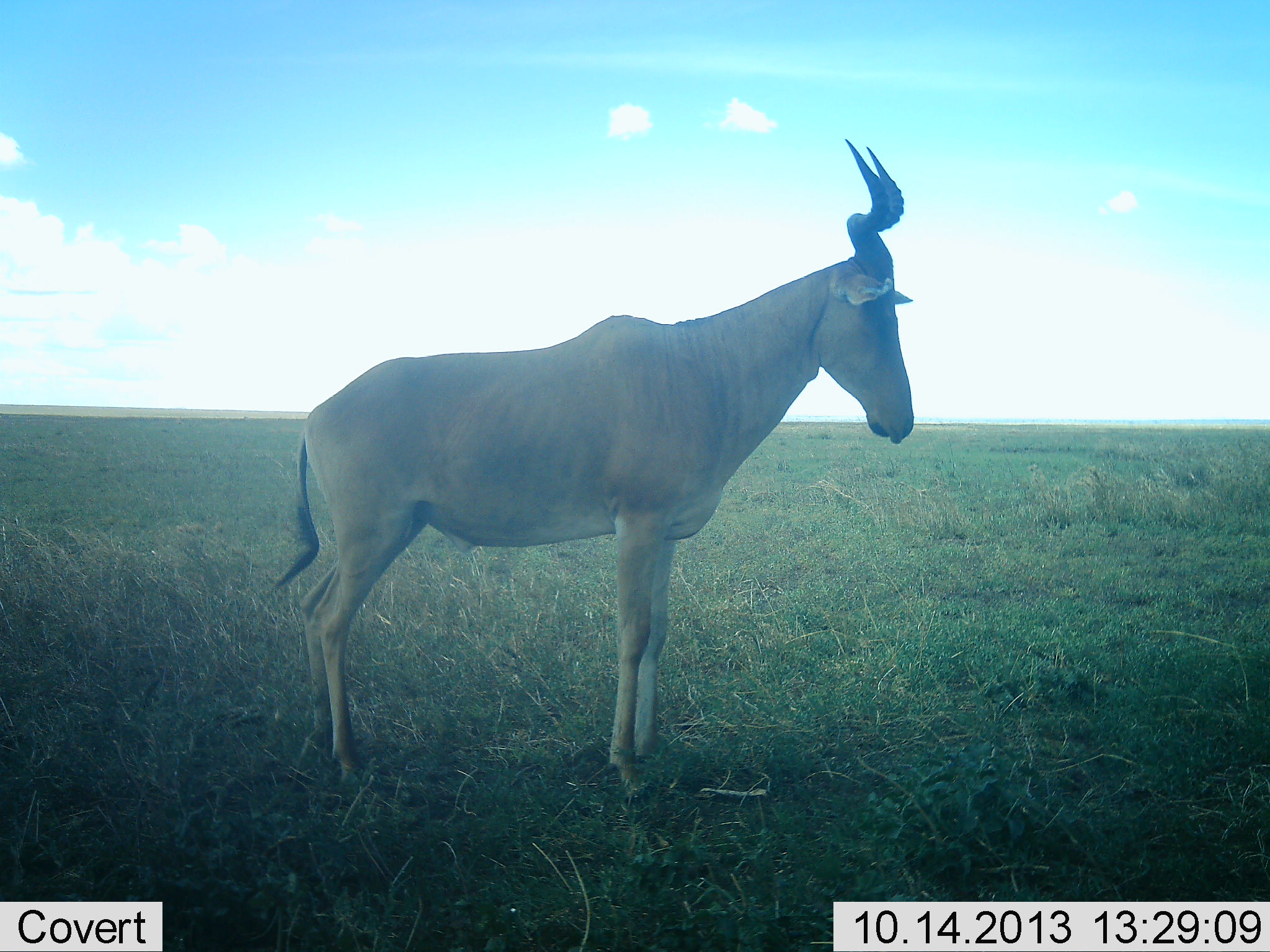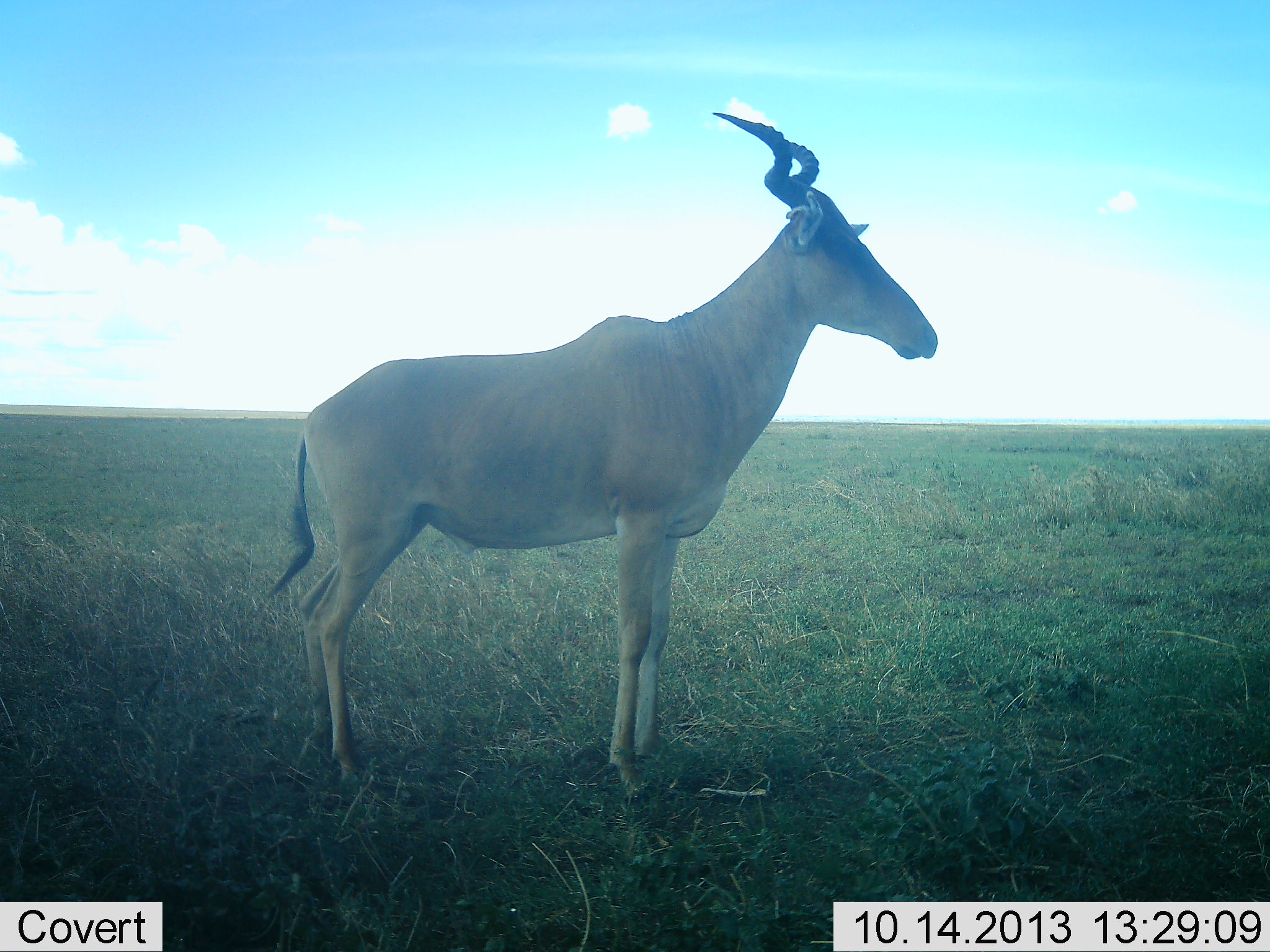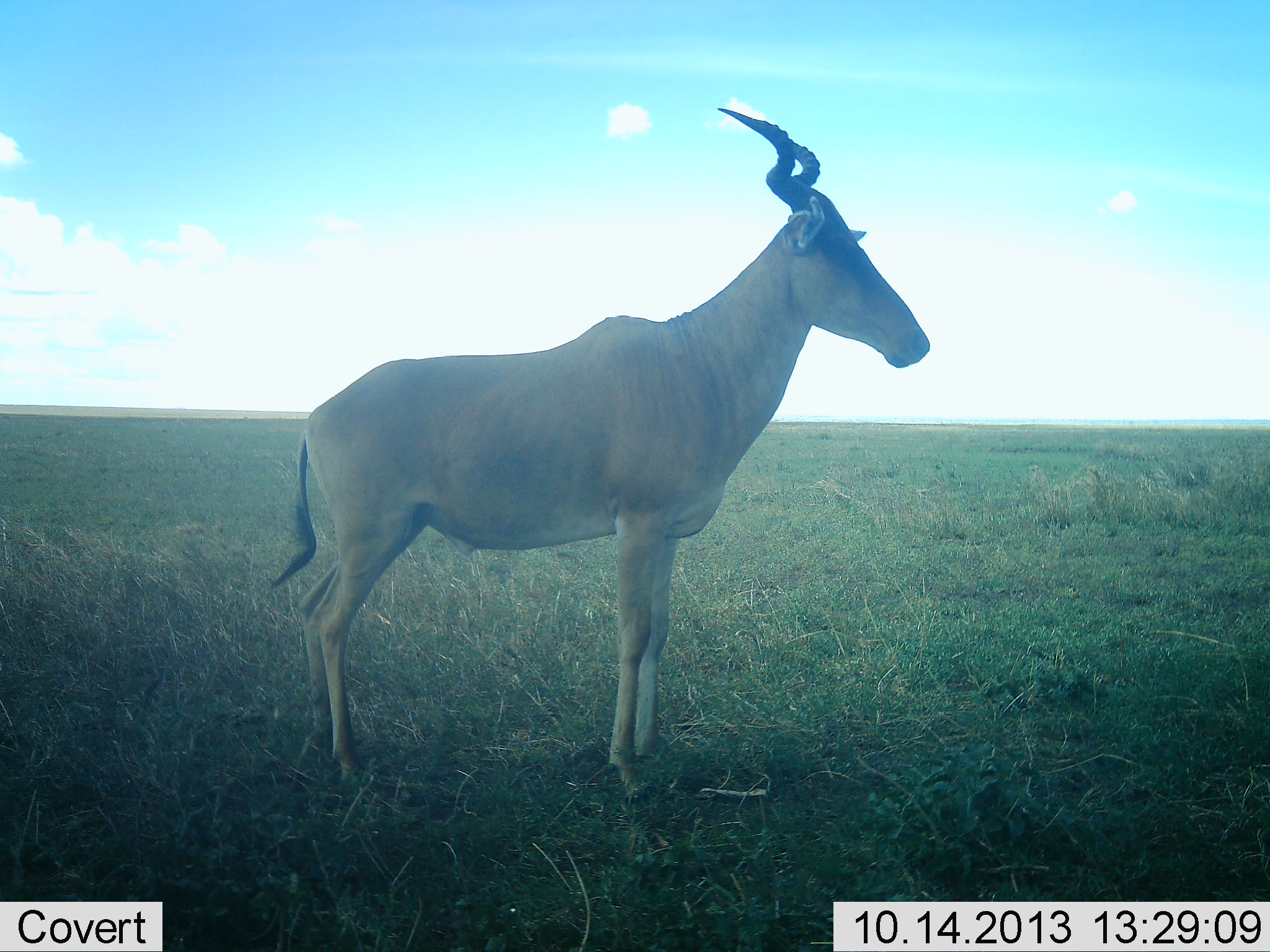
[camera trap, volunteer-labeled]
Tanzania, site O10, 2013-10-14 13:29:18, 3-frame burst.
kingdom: Animalia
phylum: Chordata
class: Mammalia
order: Artiodactyla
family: Bovidae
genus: Alcelaphus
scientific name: Alcelaphus buselaphus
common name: hartebeest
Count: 1.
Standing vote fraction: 100%.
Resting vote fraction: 0%.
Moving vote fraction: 10%.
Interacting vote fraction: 0%.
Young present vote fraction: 0%.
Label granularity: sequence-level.